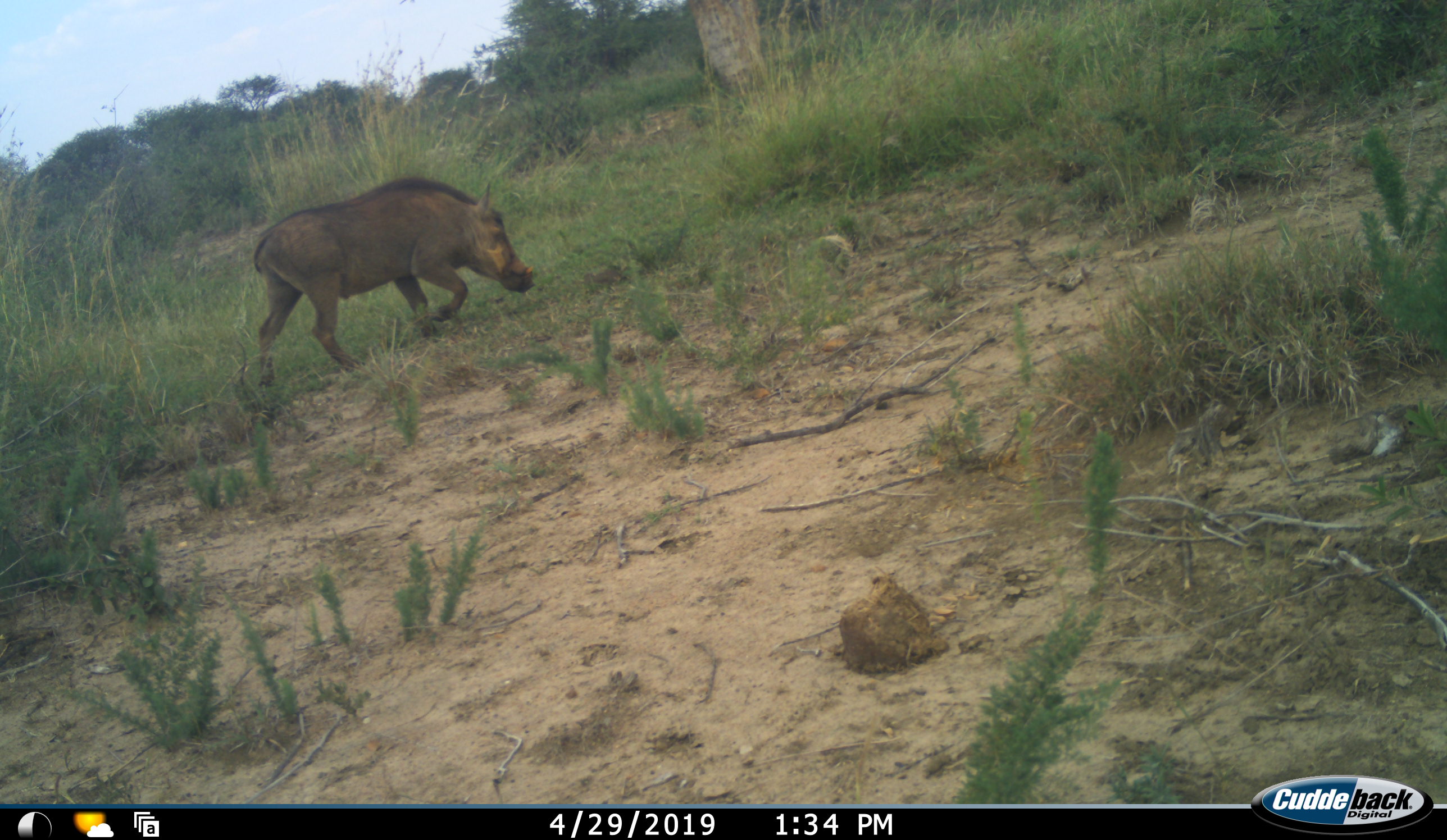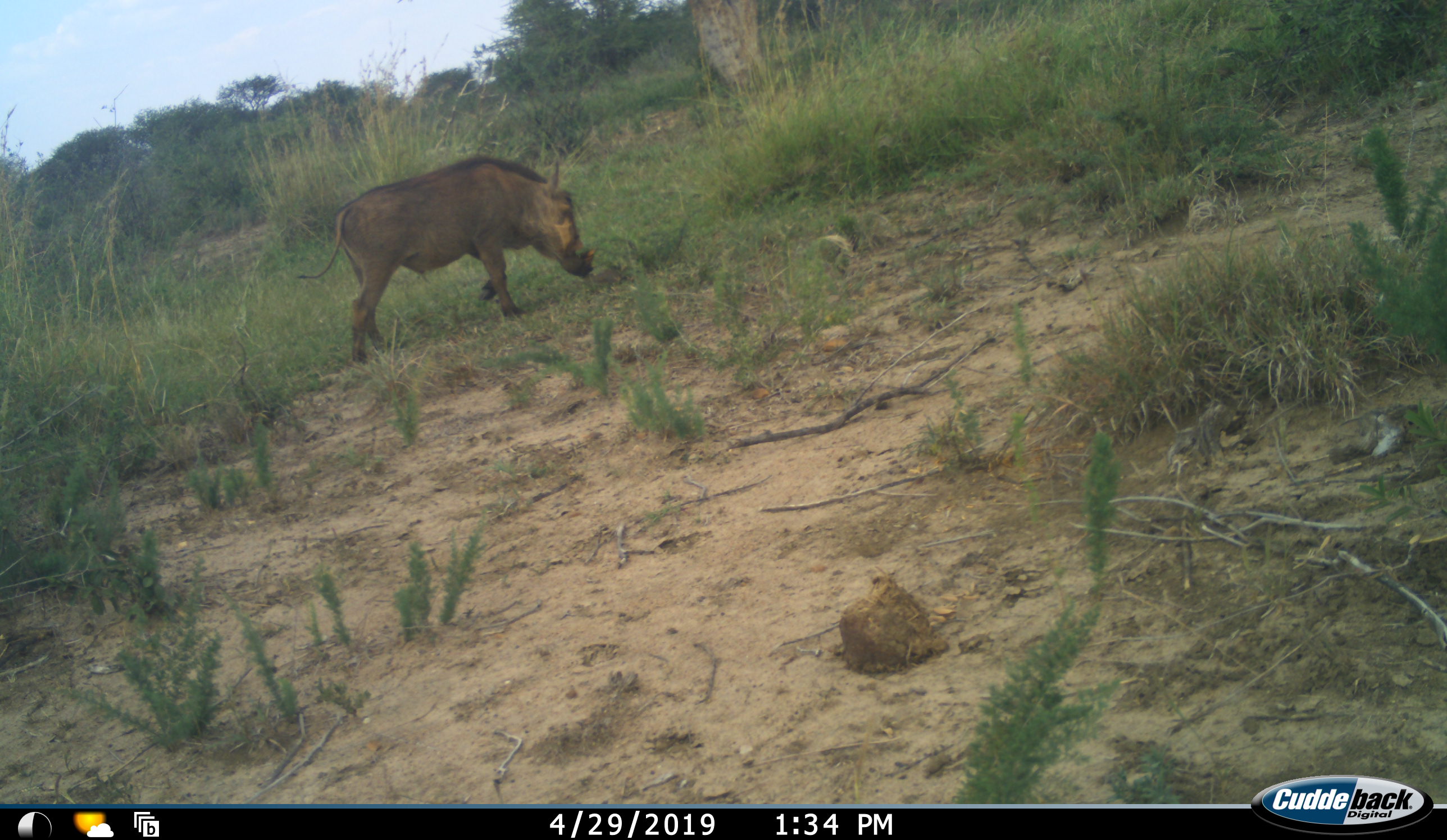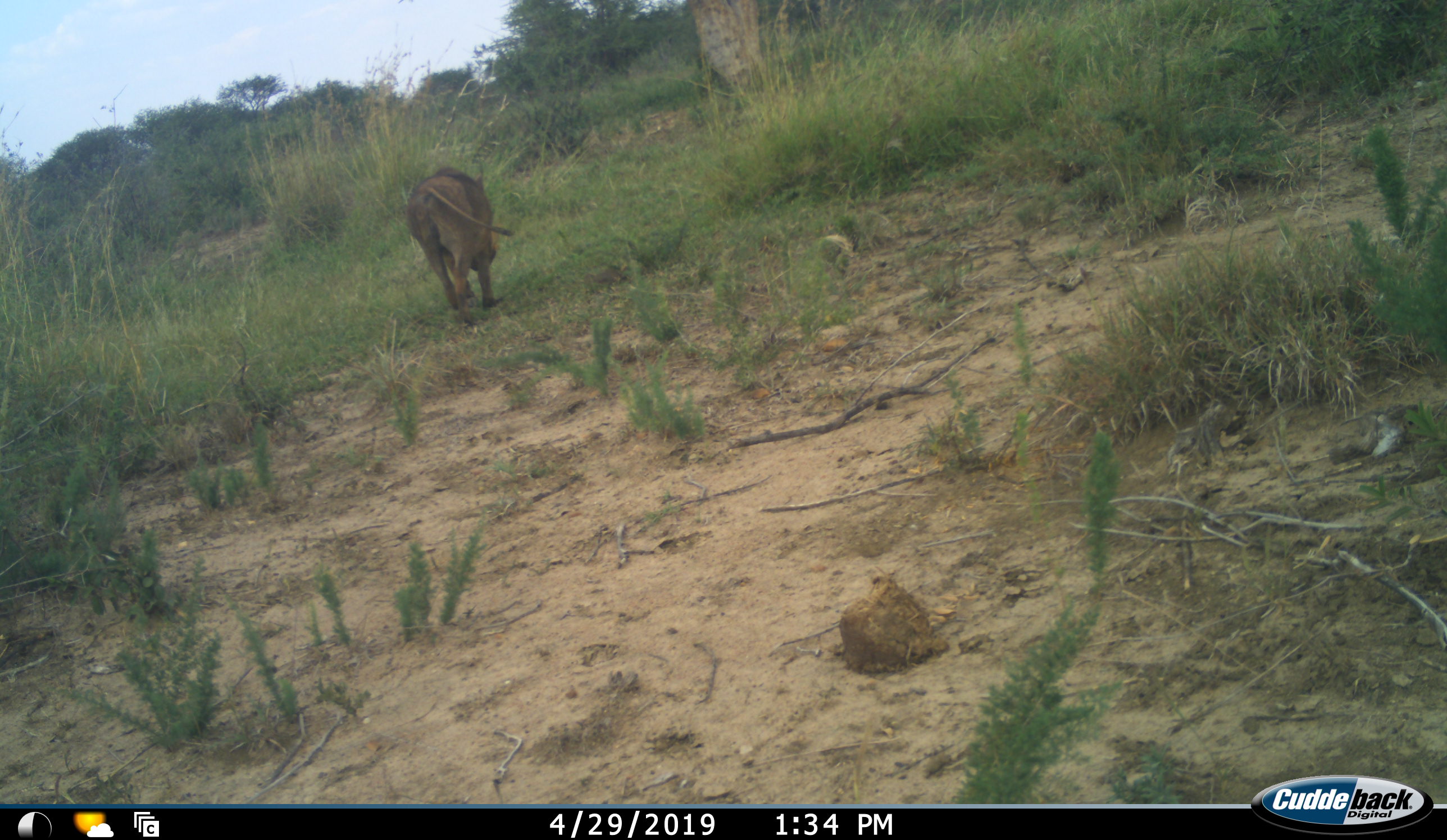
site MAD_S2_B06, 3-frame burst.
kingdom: Animalia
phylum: Chordata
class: Mammalia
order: Artiodactyla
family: Suidae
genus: Phacochoerus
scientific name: Phacochoerus africanus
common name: warthog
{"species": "warthog (Phacochoerus africanus)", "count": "1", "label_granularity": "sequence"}